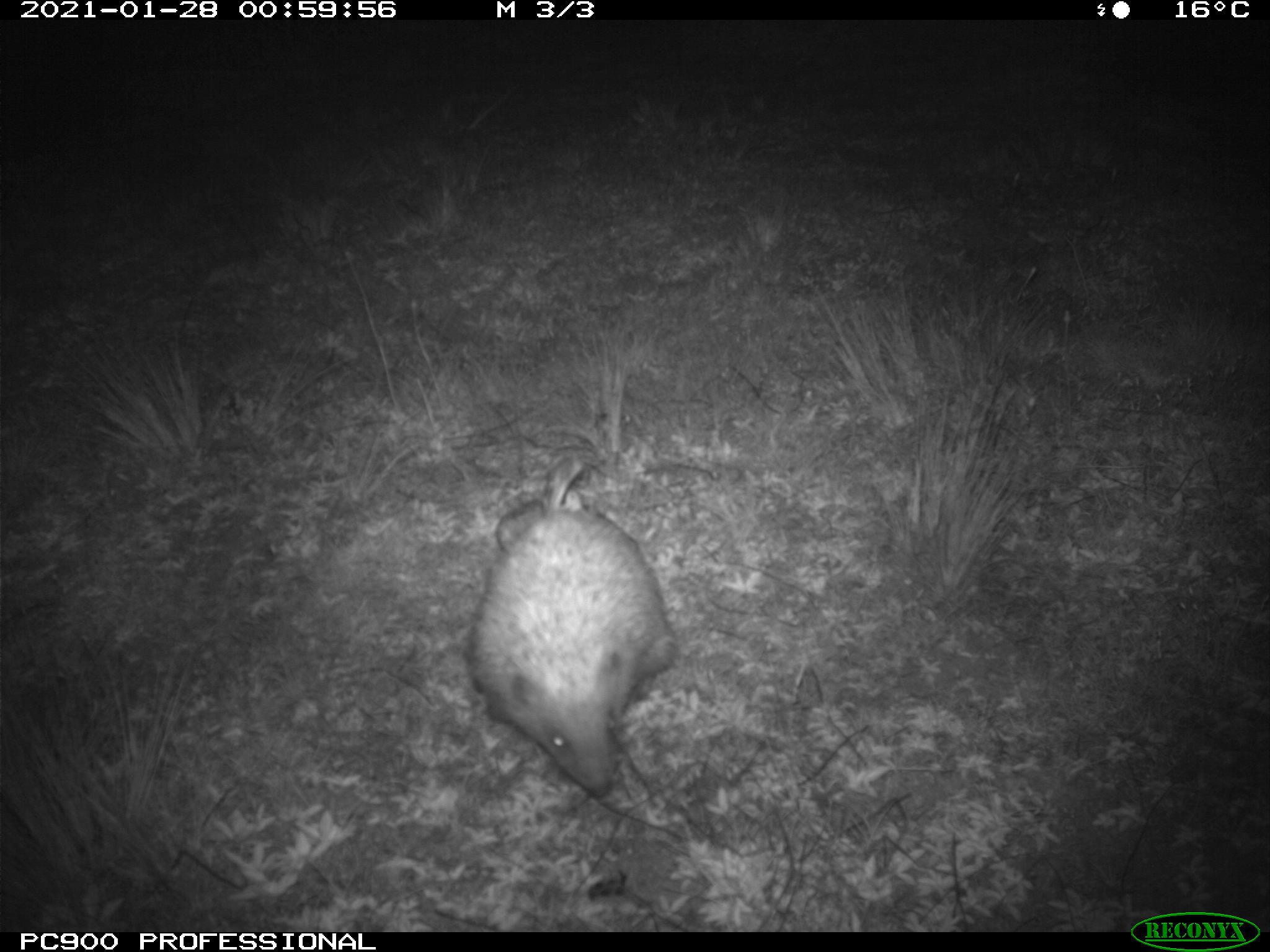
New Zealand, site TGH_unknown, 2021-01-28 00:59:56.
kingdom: Animalia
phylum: Chordata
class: Mammalia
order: Eulipotyphla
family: Erinaceidae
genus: Erinaceus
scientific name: Erinaceus europaeus europaeus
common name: european hedgehog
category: hedgehog